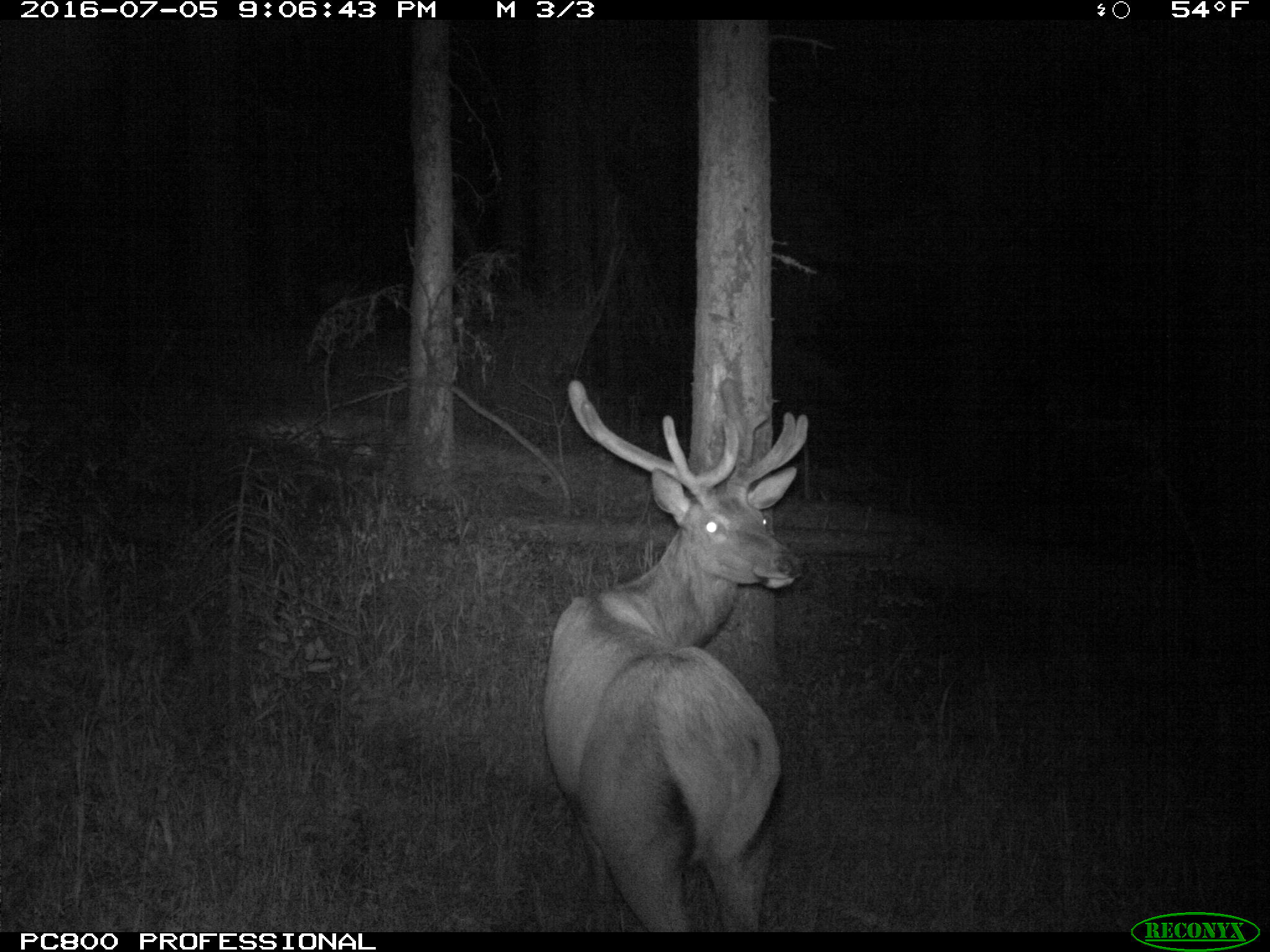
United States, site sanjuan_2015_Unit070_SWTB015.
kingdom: Animalia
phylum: Chordata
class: Mammalia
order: Artiodactyla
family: Cervidae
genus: Cervus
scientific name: Cervus elaphus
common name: red deer